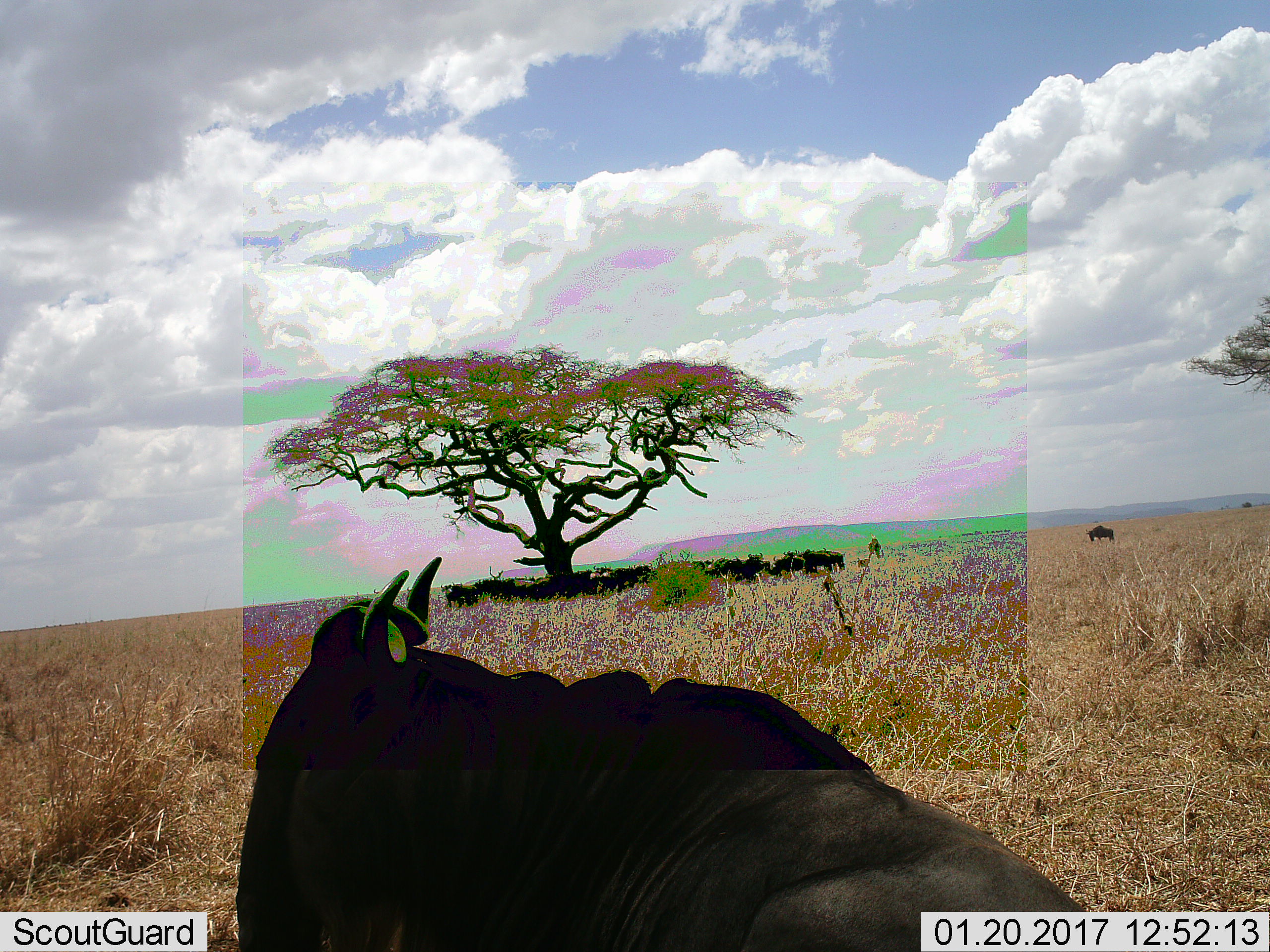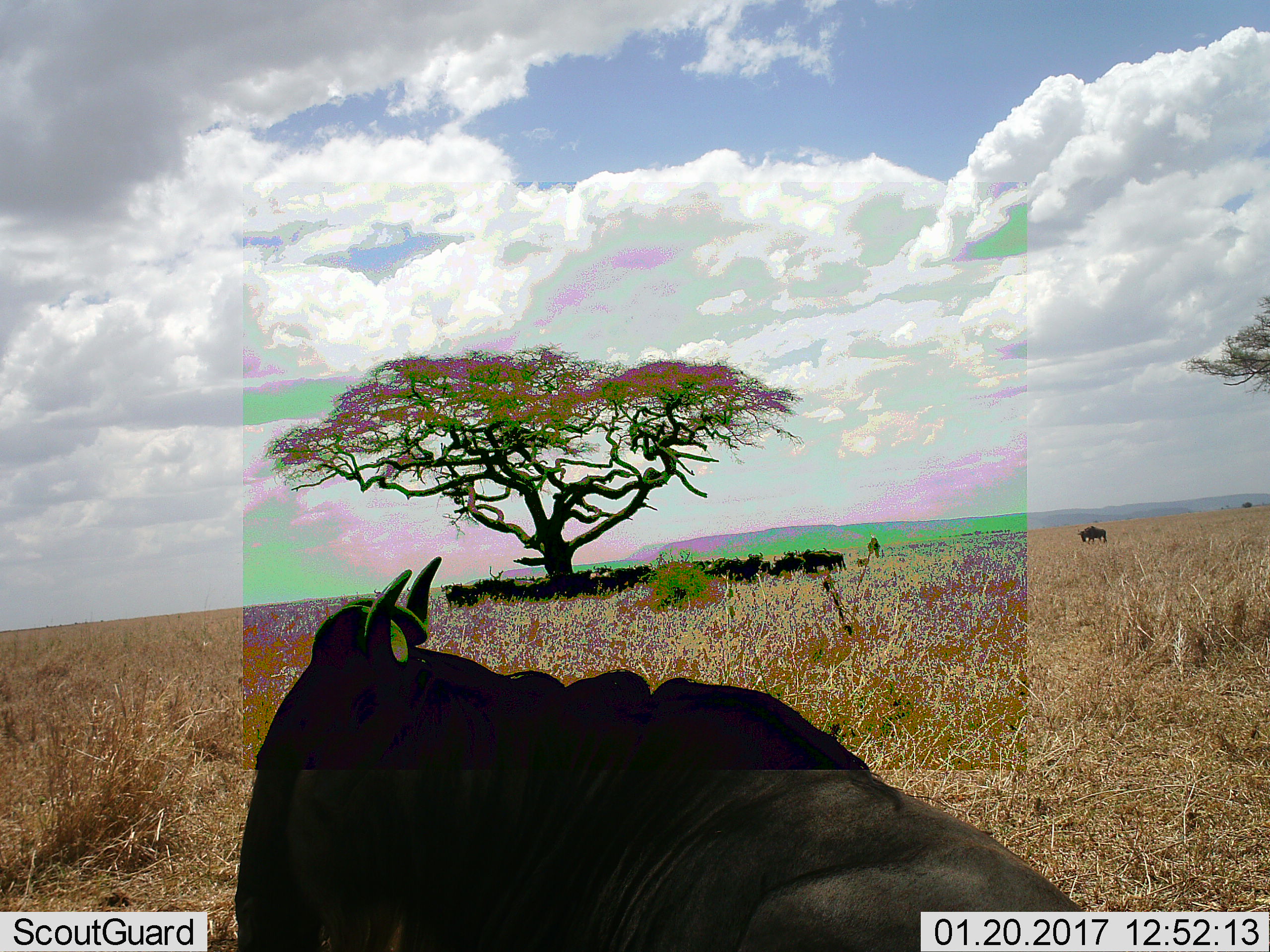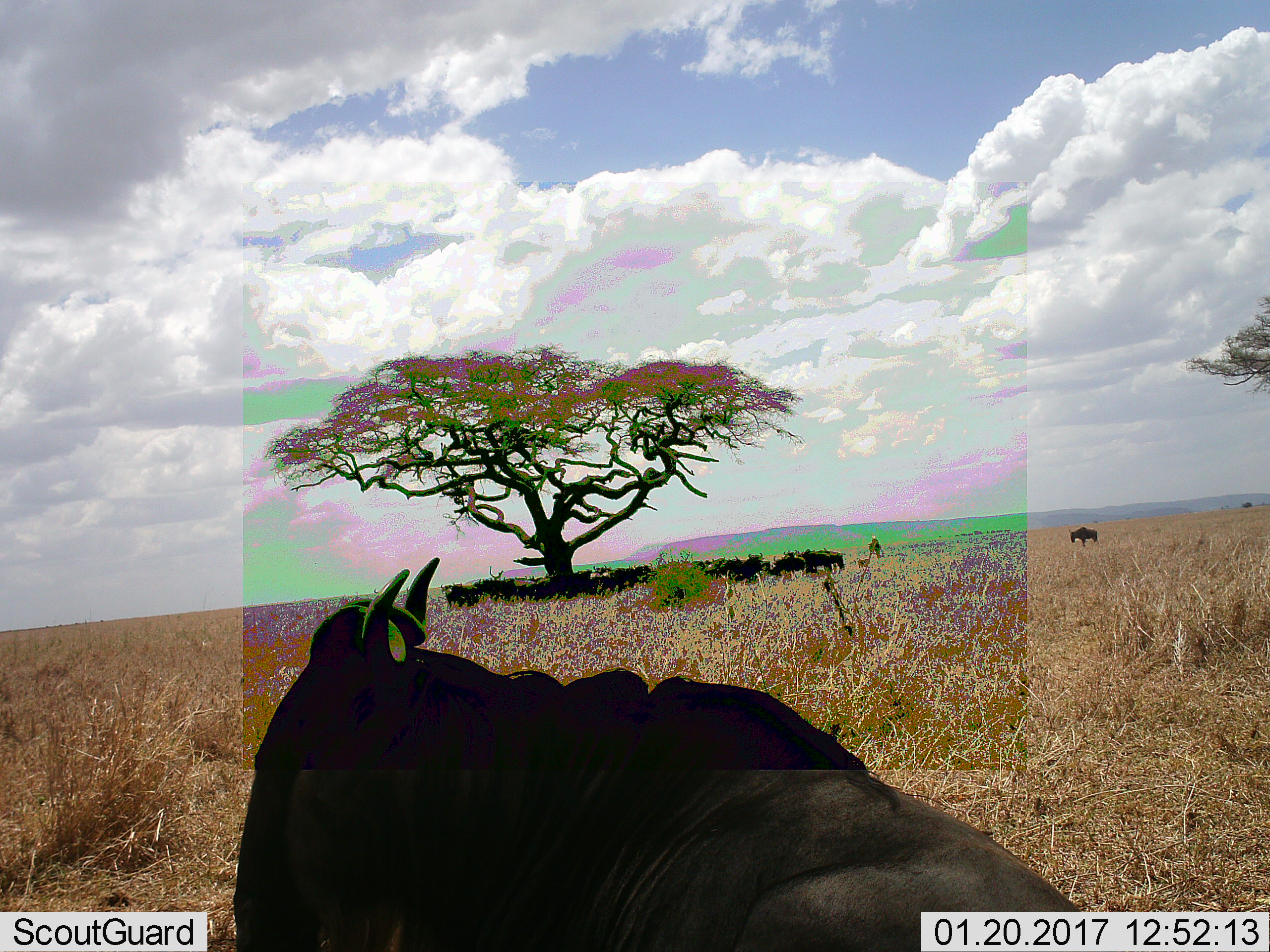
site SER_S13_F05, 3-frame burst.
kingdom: Animalia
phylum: Chordata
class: Mammalia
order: Artiodactyla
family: Bovidae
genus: Connochaetes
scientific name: Connochaetes taurinus taurinus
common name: blue wildebeest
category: wildebeestblue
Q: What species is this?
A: Wildebeestblue (blue wildebeest) (Connochaetes taurinus taurinus).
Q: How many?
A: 11-50.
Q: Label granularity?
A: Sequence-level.